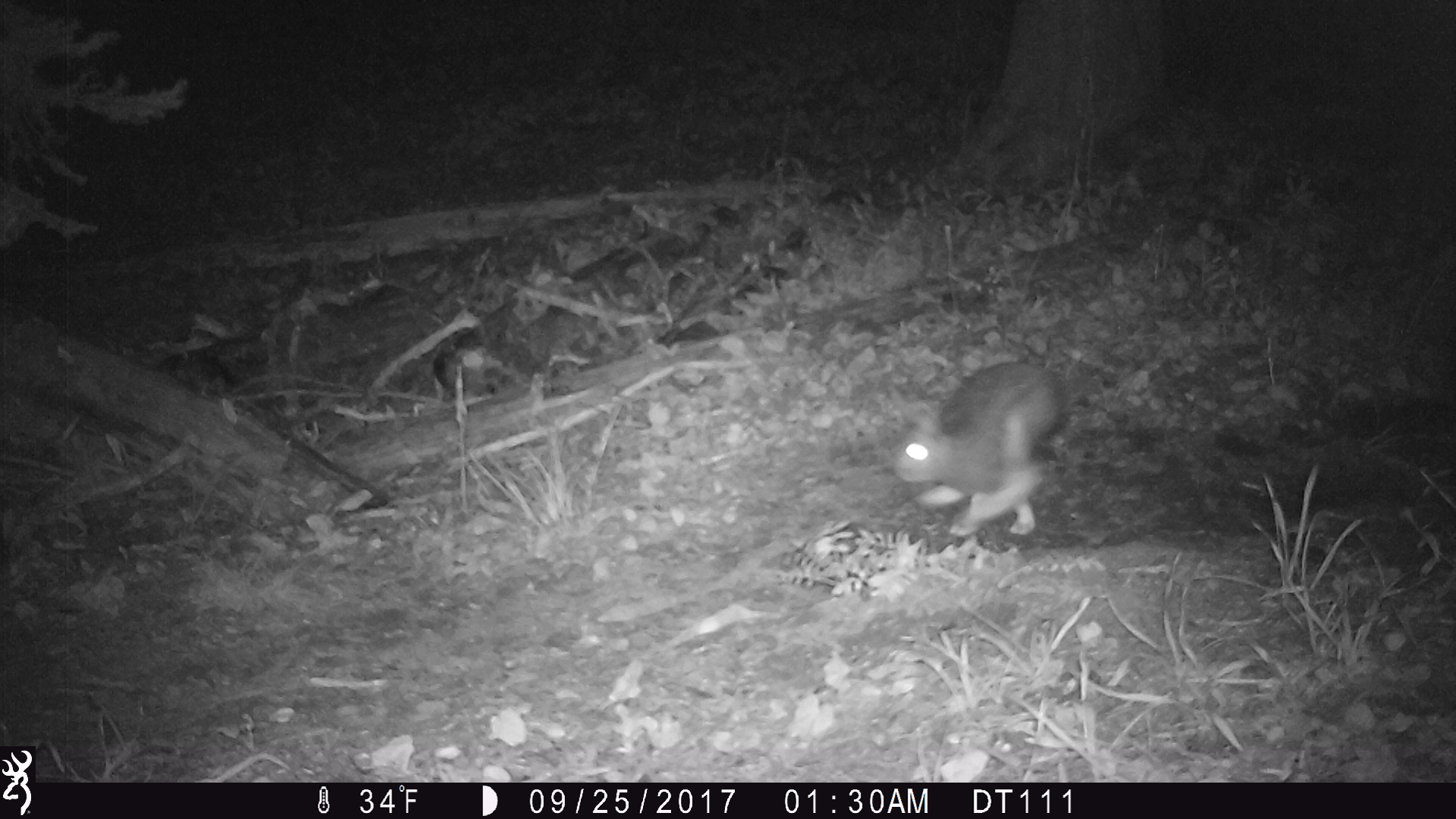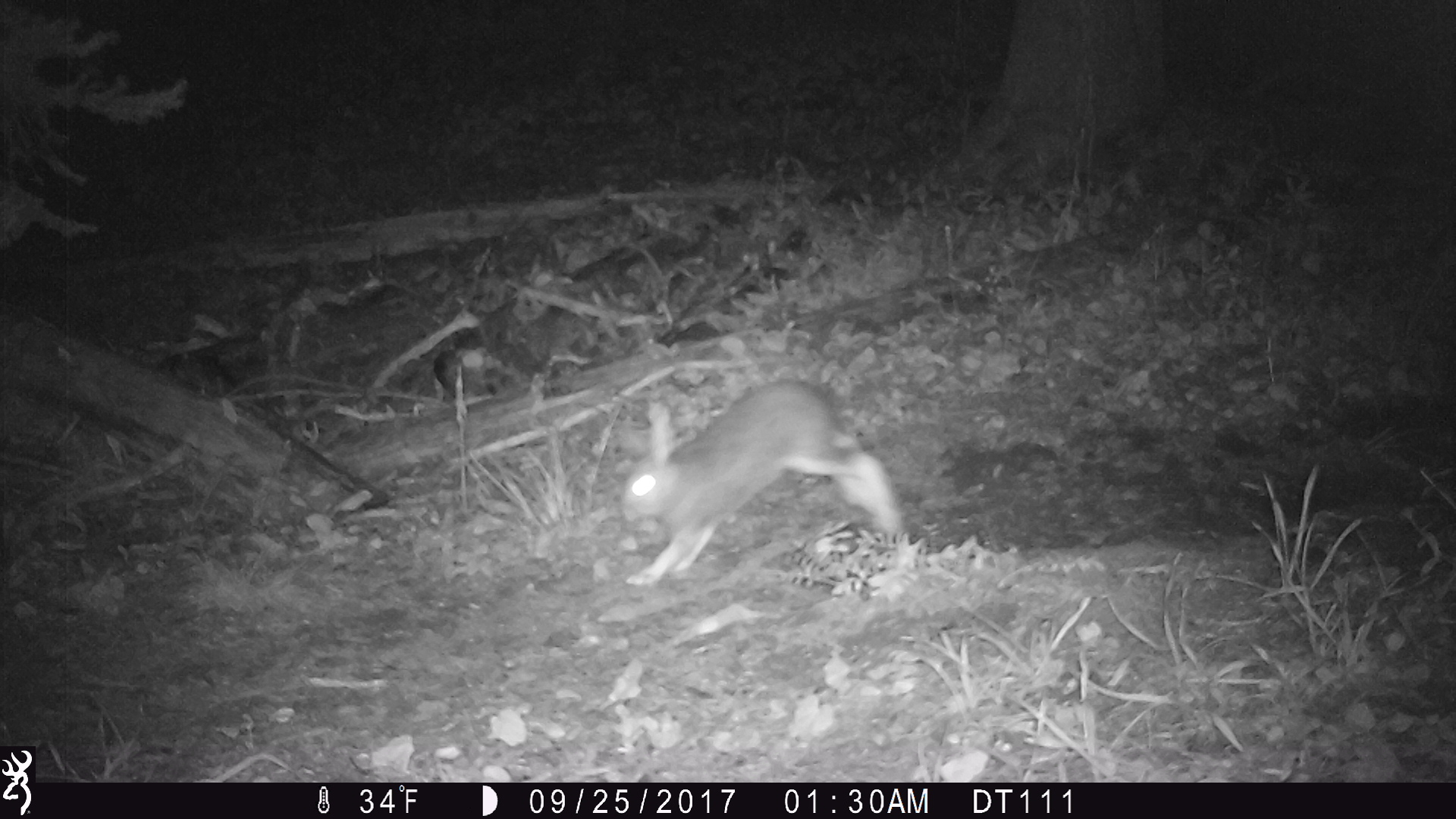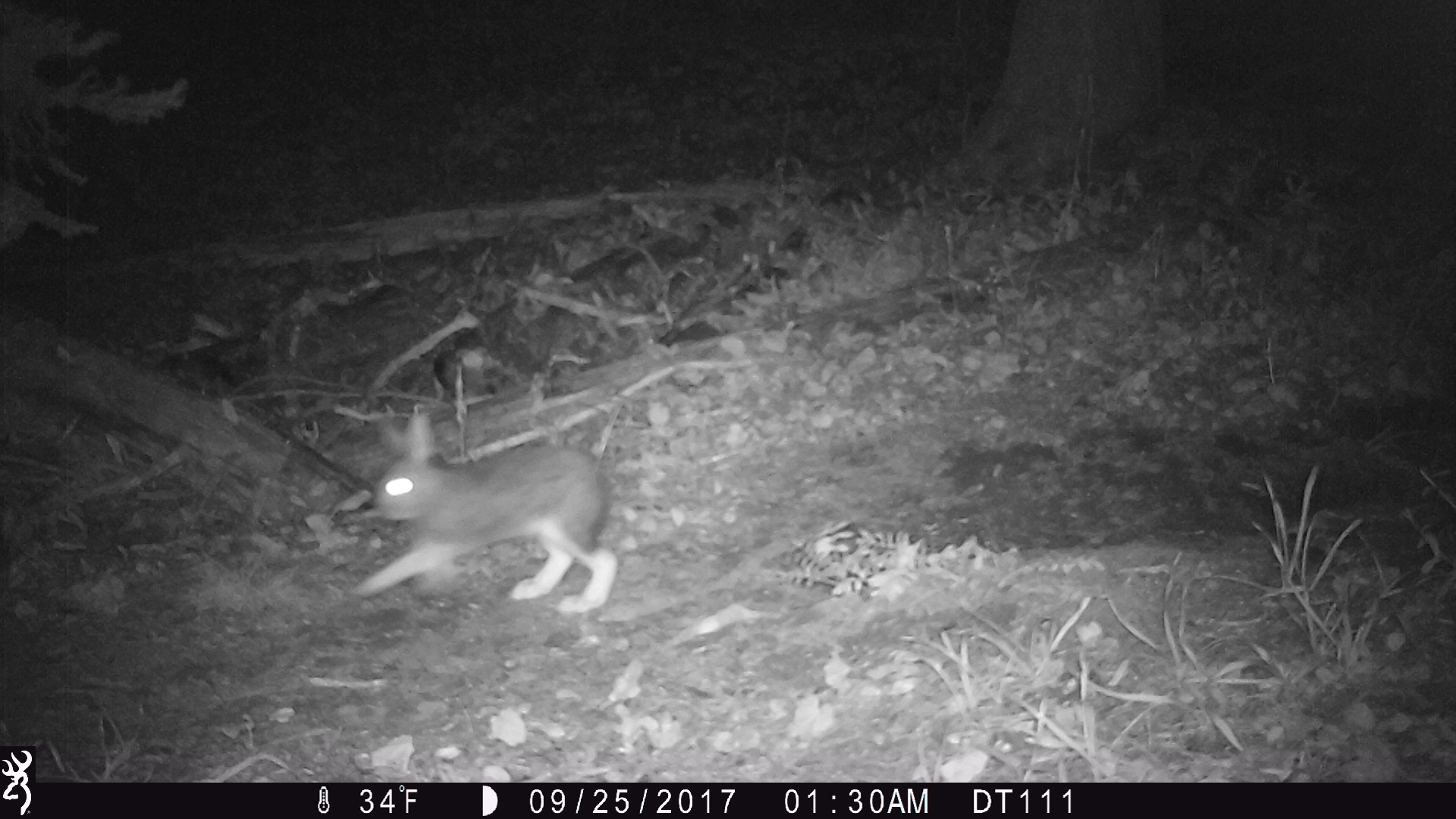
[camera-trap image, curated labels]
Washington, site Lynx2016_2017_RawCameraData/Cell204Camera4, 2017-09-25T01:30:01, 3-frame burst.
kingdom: Animalia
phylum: Chordata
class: Mammalia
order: Lagomorpha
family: Leporidae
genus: Lepus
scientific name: Lepus americanus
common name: snowshoe hare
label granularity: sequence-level